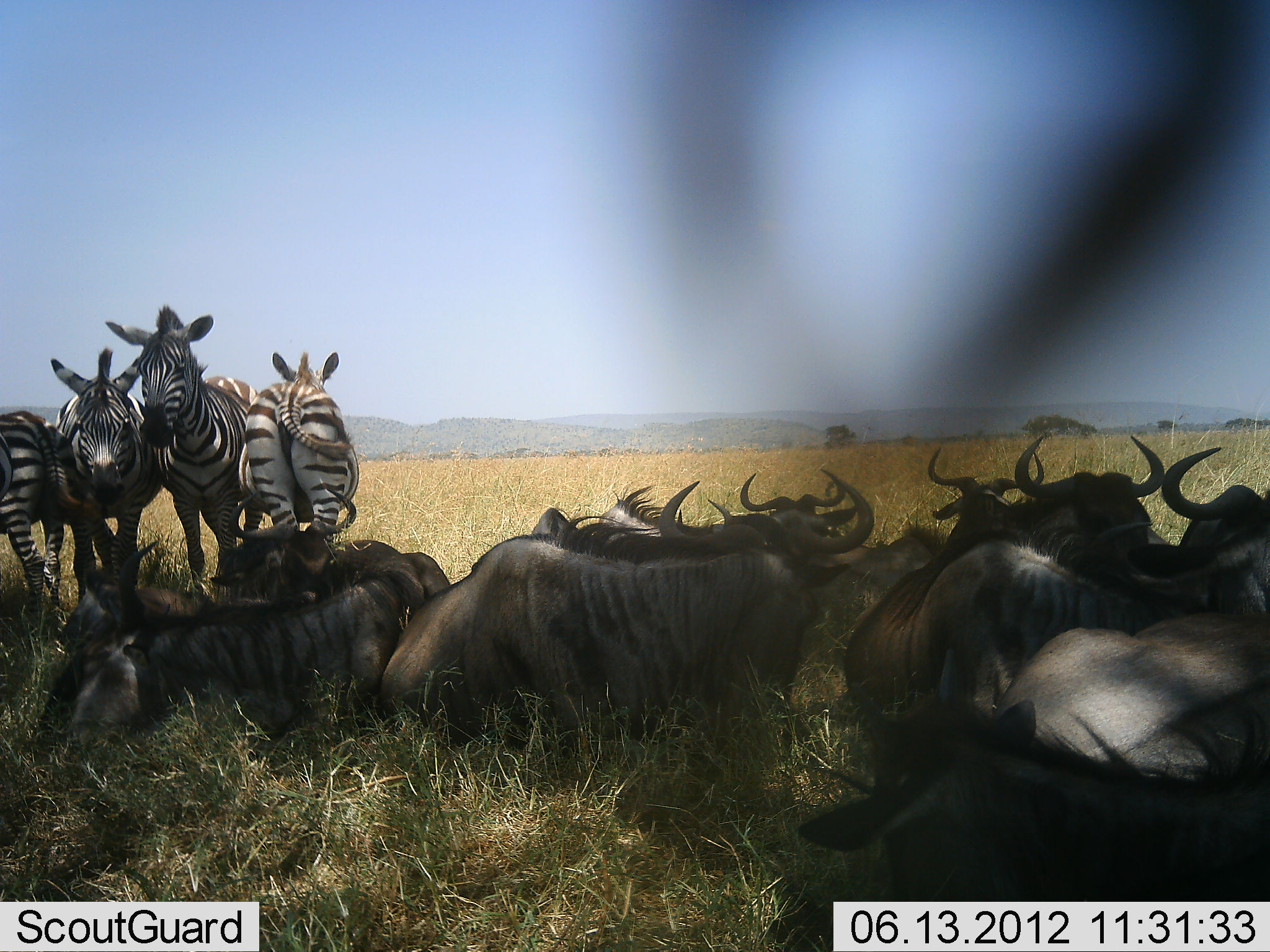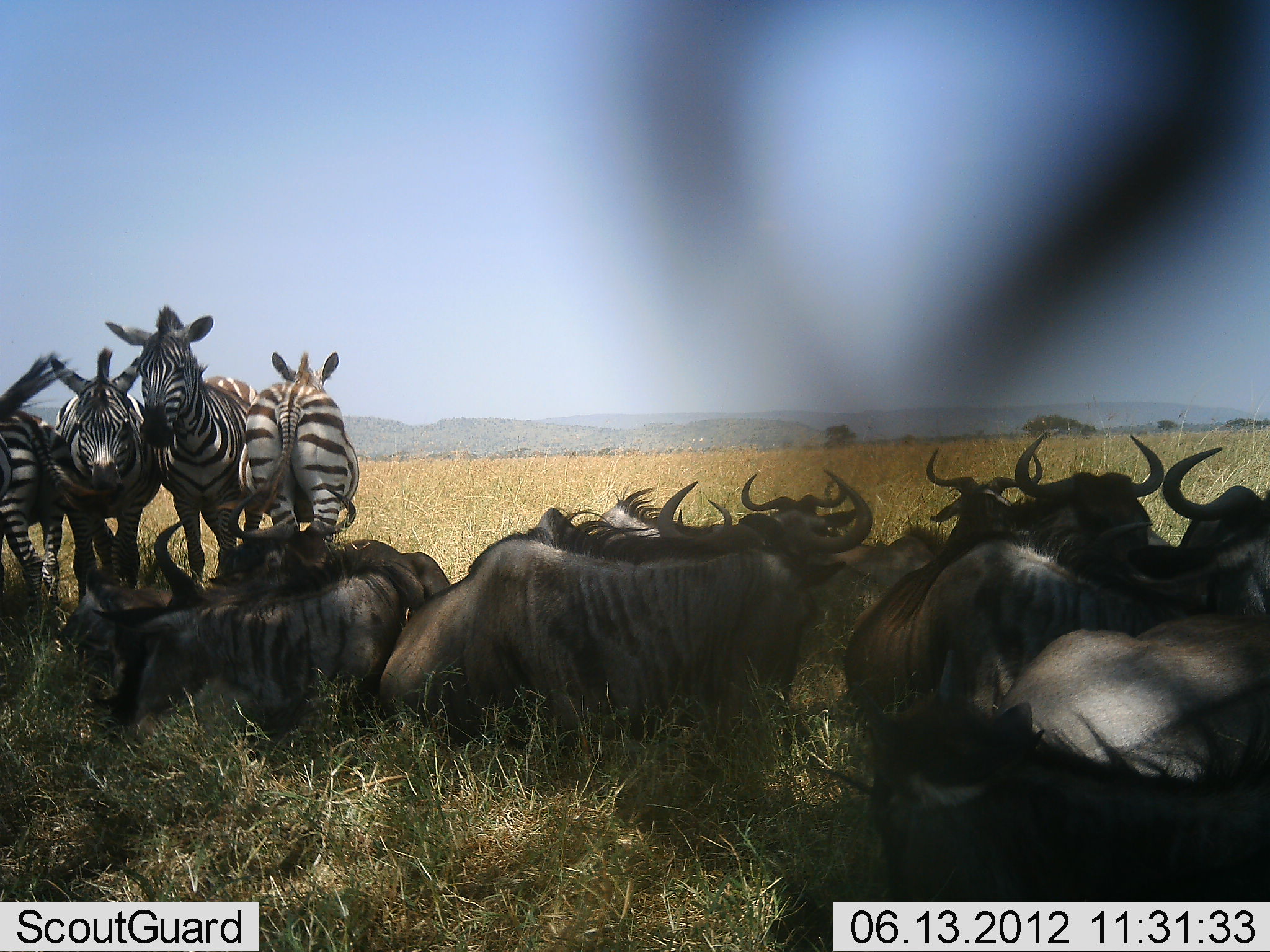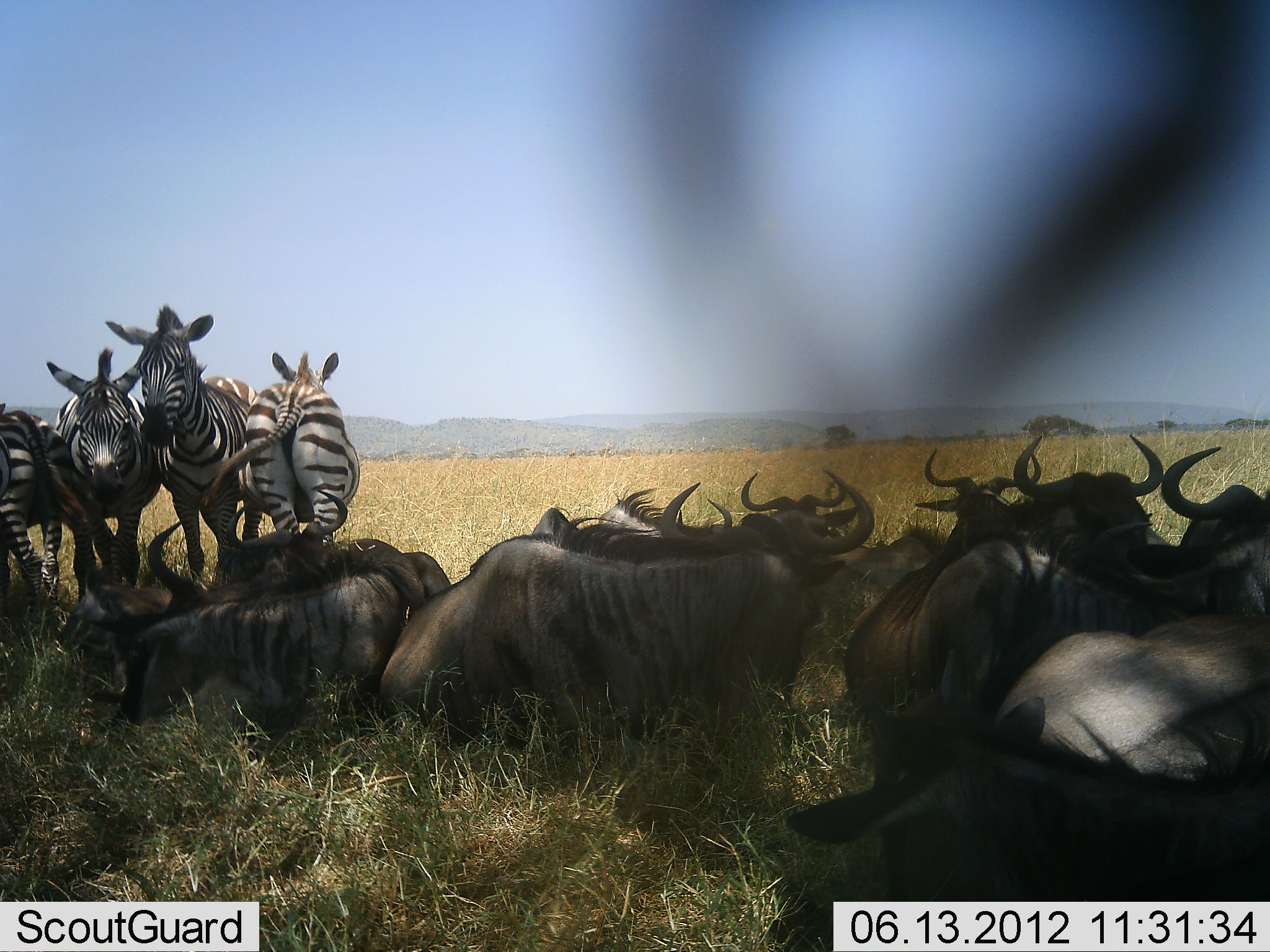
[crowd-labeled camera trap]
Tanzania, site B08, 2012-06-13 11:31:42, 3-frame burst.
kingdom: Animalia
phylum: Chordata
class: Mammalia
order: Artiodactyla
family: Bovidae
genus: Connochaetes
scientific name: Connochaetes taurinus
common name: blue wildebeest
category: wildebeest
Wildebeest (blue wildebeest) (Connochaetes taurinus), count 10. Behavior (volunteer vote fractions): standing 10%, resting 100%, moving 0%, interacting 0%. Young present (vote fraction): 0%. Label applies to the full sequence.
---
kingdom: Animalia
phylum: Chordata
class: Mammalia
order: Perissodactyla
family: Equidae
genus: Equus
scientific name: Equus quagga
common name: plains zebra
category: zebra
Zebra (plains zebra) (Equus quagga), count 4. Behavior (volunteer vote fractions): standing 90%, resting 10%, moving 0%, interacting 10%. Young present (vote fraction): 0%. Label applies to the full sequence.